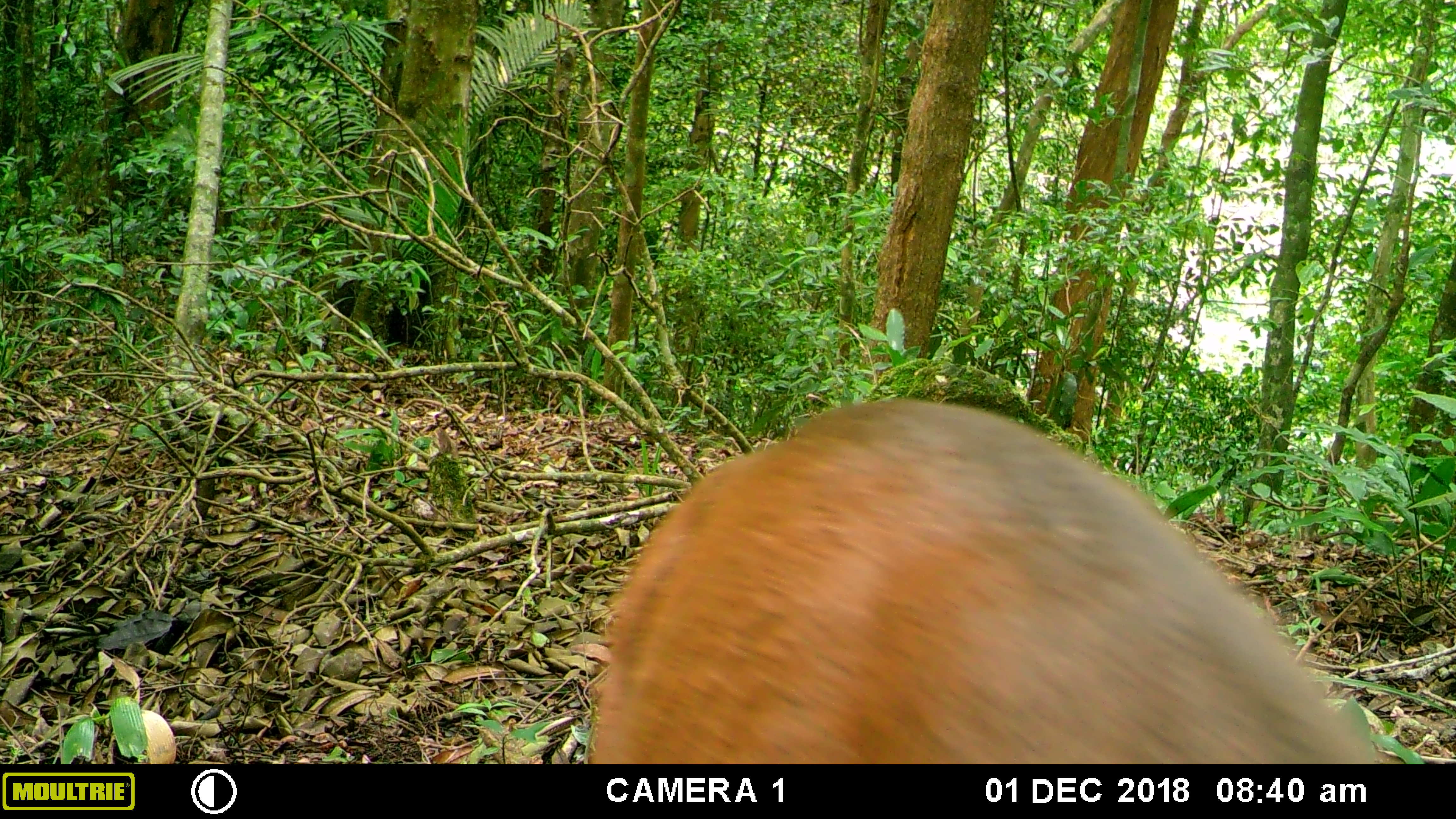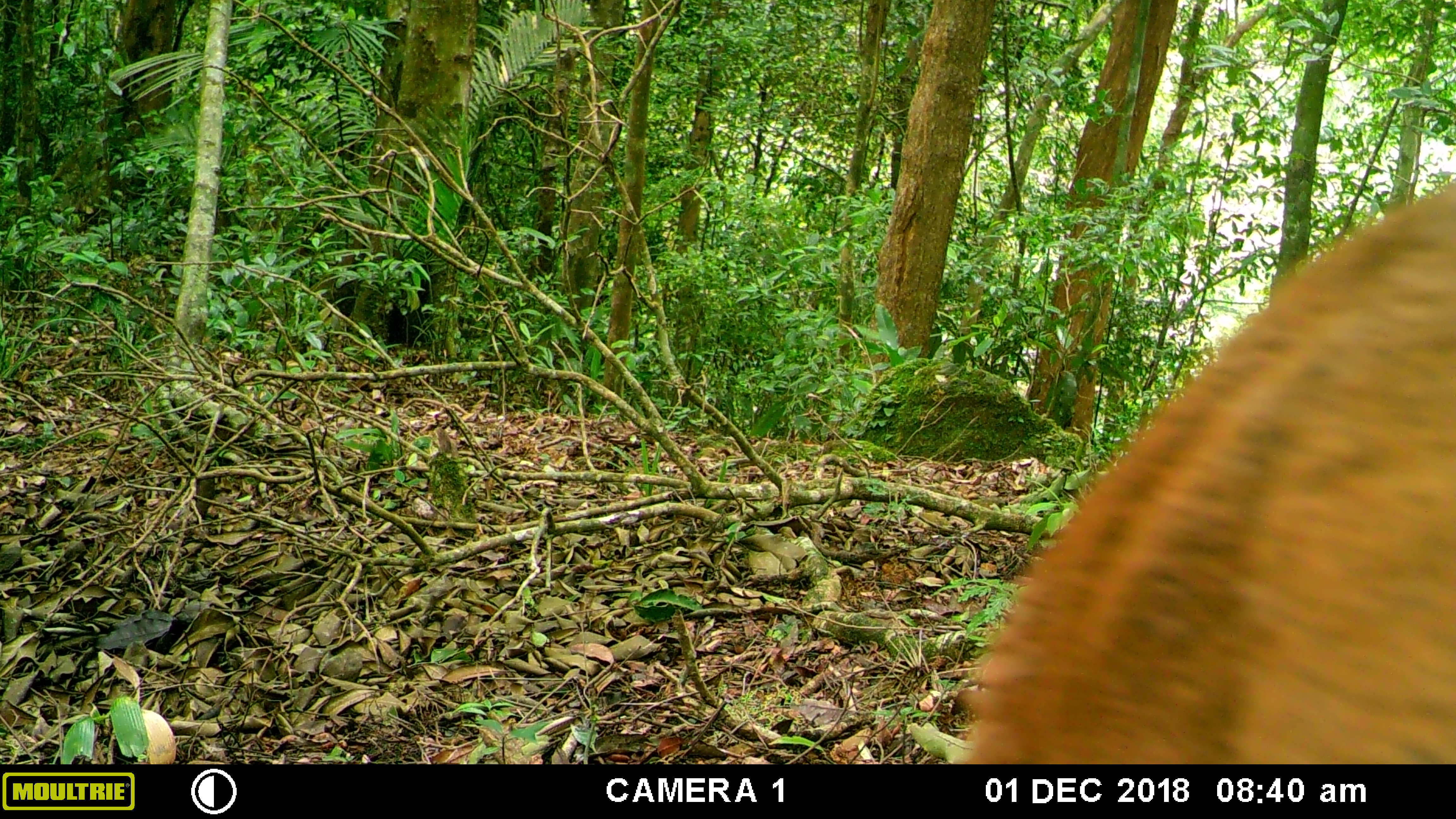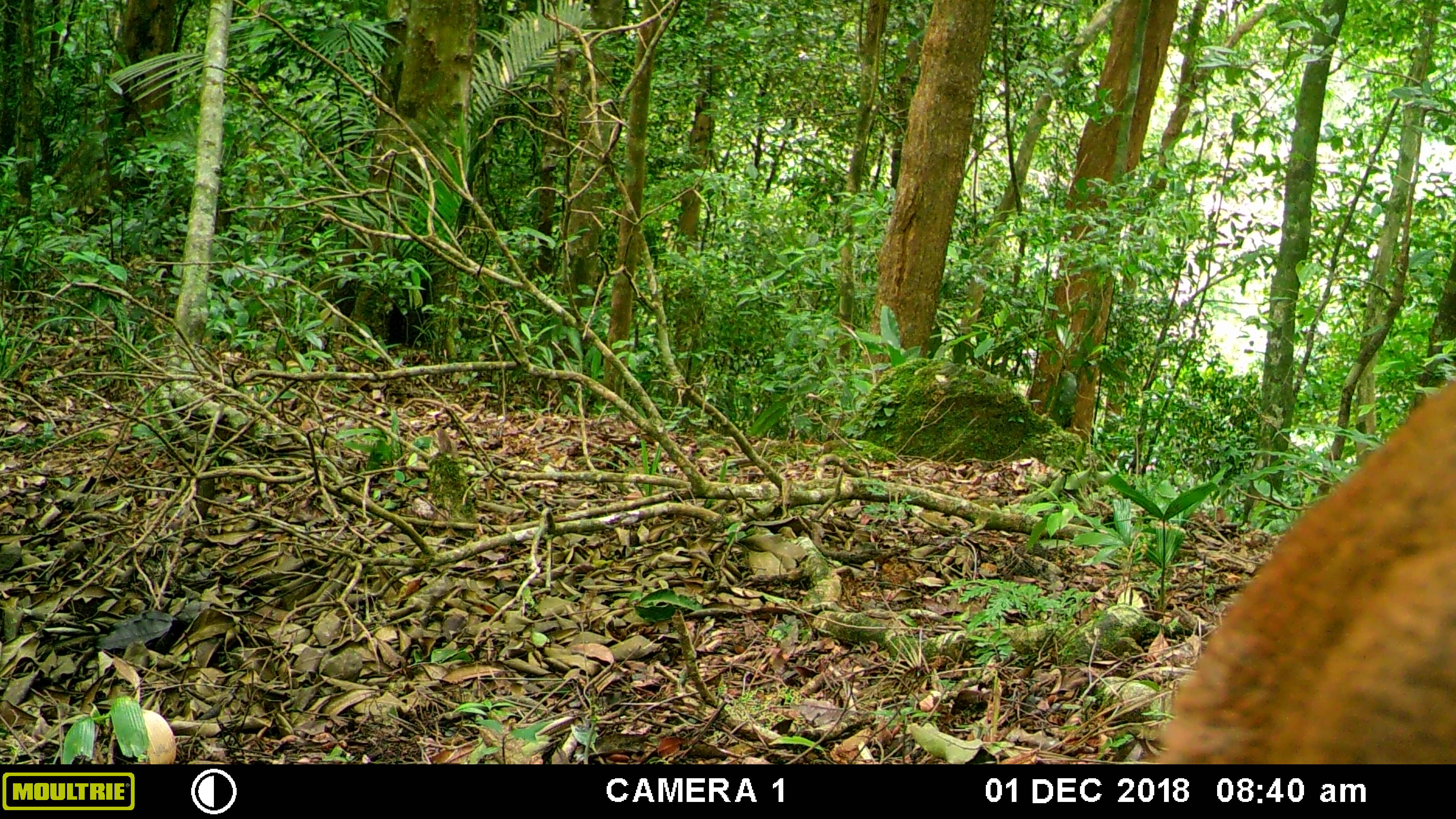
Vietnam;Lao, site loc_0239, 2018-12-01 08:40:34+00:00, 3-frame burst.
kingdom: Animalia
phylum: Chordata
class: Mammalia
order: Artiodactyla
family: Cervidae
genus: Muntiacus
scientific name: Muntiacus vuquangensis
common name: large-antlered muntjac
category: large antlered muntjac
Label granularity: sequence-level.